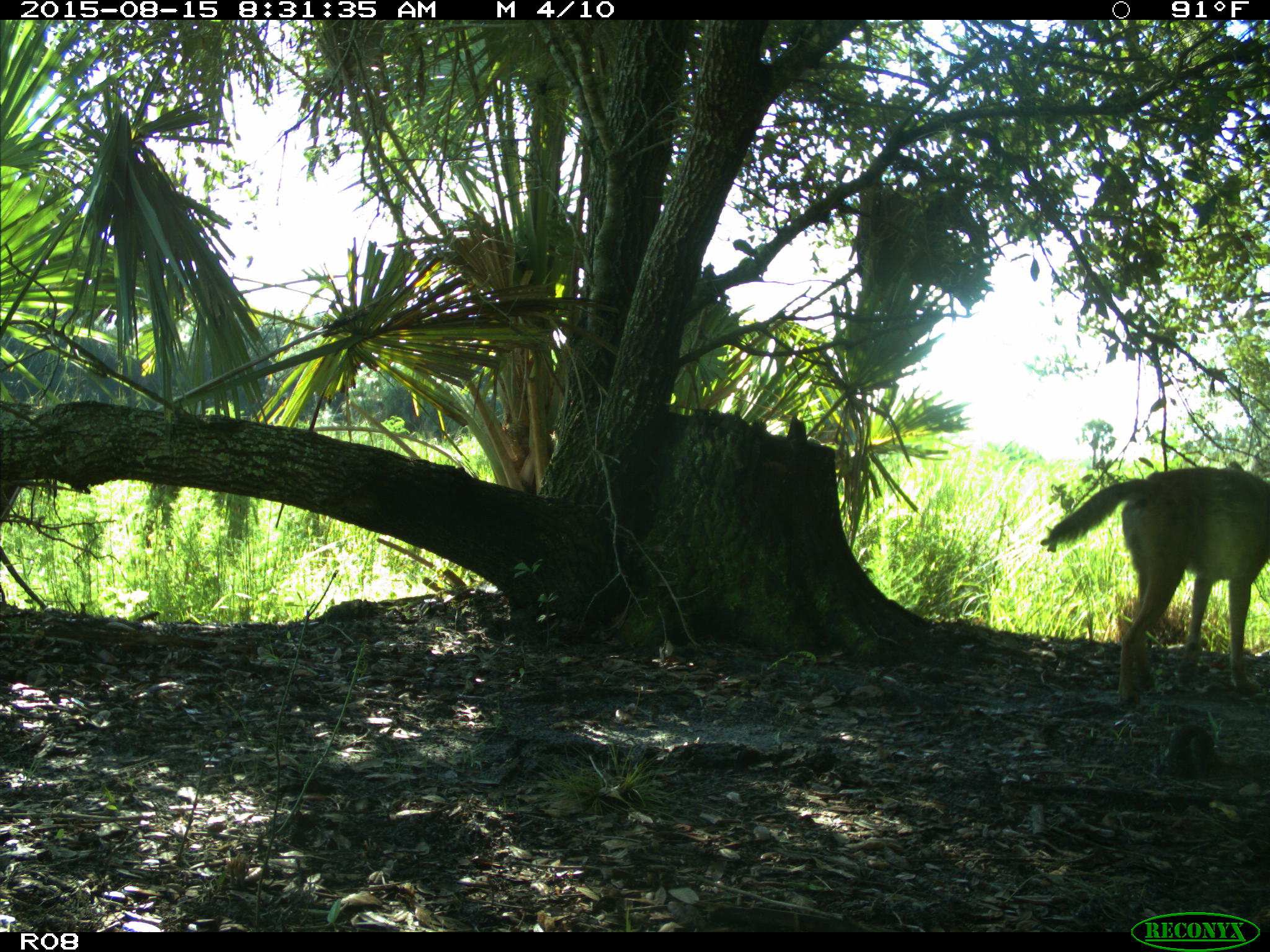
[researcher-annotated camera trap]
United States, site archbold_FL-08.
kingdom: Animalia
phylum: Chordata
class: Mammalia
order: Carnivora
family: Canidae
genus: Canis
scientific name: Canis latrans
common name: coyote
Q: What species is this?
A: Canis latrans (coyote).